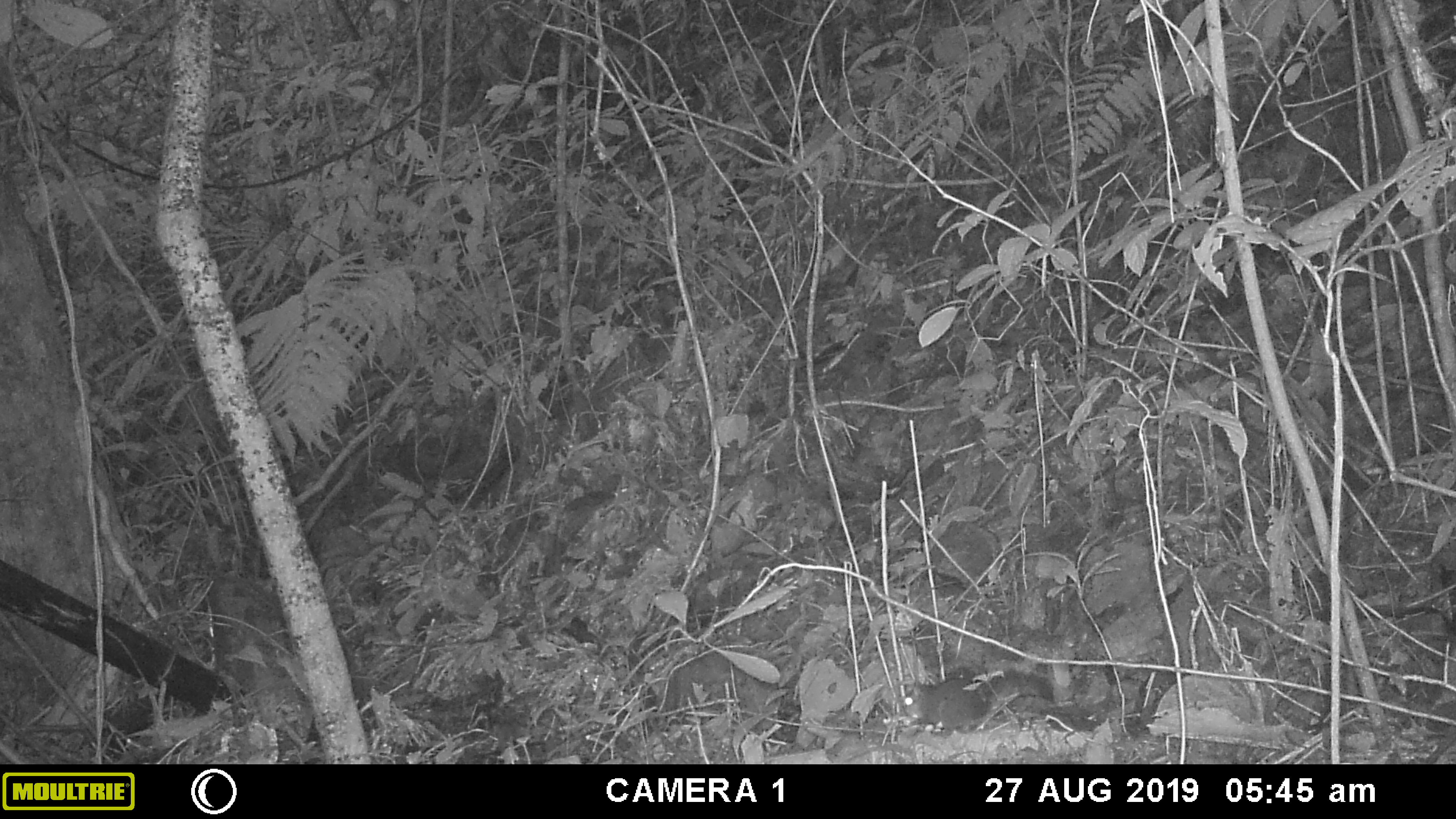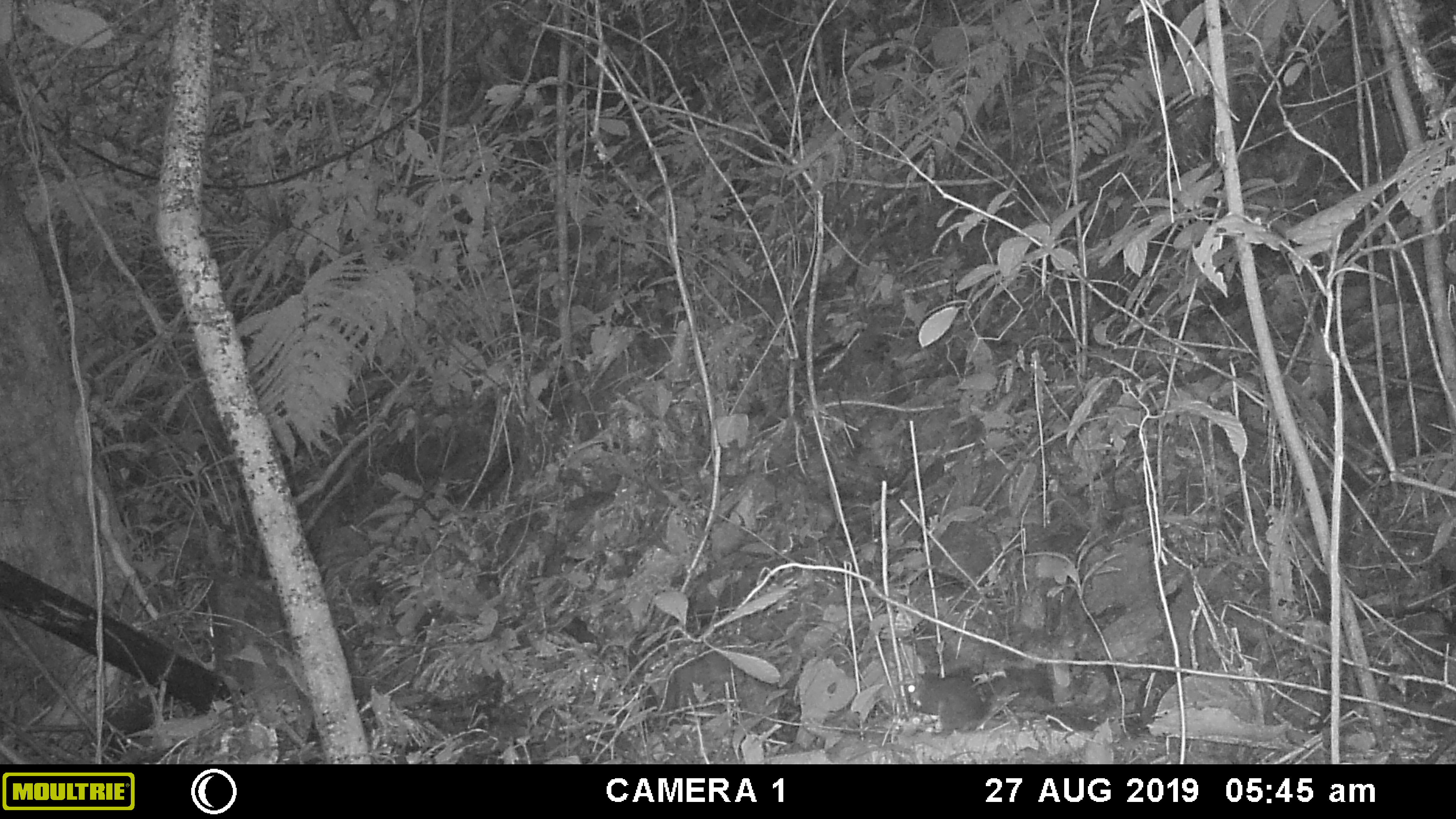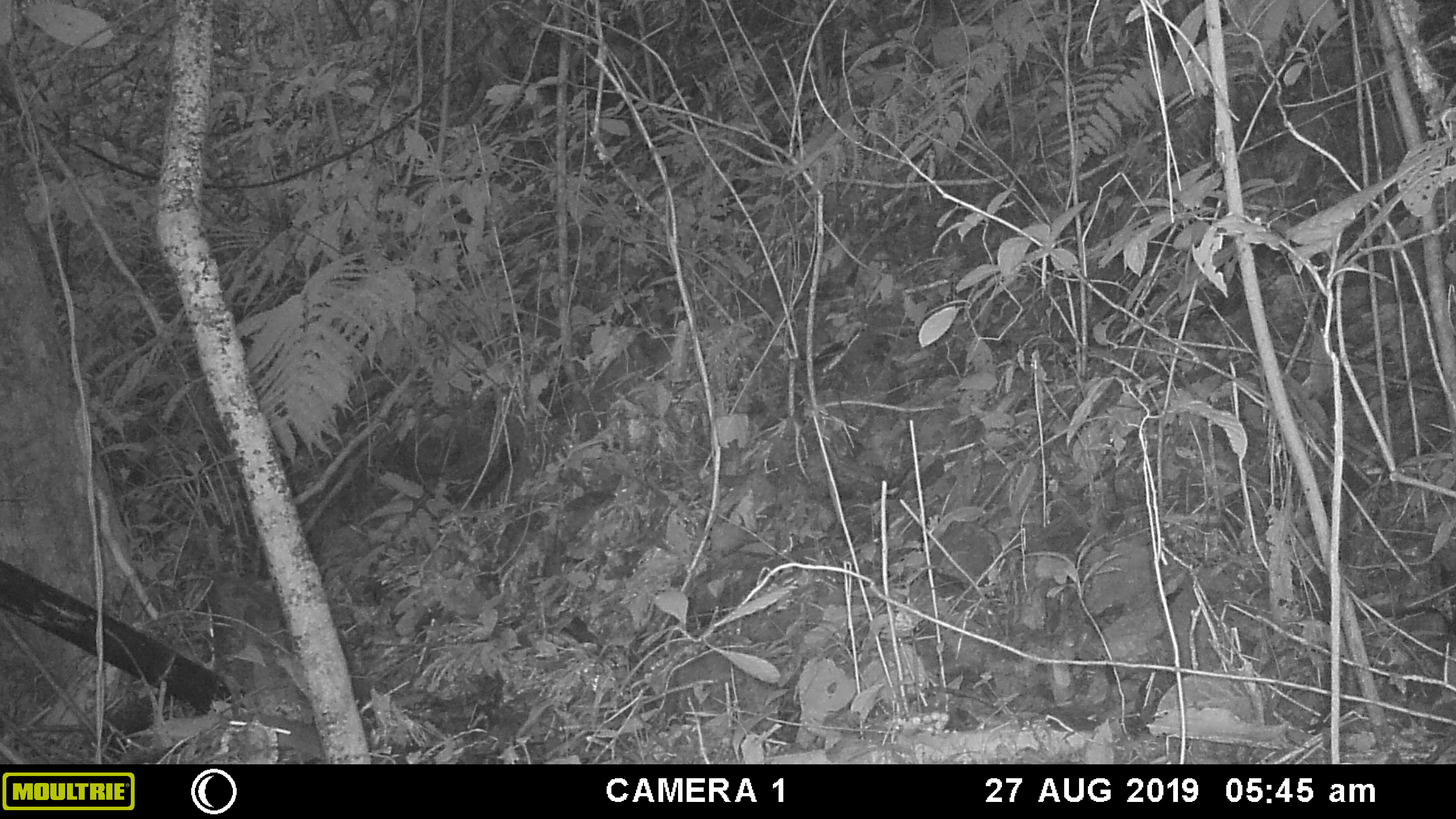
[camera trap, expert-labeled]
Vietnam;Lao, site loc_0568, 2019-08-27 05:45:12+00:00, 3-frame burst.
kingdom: Animalia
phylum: Chordata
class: Mammalia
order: Rodentia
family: Sciuridae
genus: Dremomys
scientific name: Dremomys rufigenis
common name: red-cheeked squirrel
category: red cheeked squirrel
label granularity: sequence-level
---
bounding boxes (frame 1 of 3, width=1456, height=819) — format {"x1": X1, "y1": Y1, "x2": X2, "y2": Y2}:
red cheeked squirrel: {"x1": 903, "y1": 667, "x2": 1055, "y2": 737}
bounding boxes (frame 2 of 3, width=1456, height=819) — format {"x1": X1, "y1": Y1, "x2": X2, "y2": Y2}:
red cheeked squirrel: {"x1": 907, "y1": 668, "x2": 1055, "y2": 737}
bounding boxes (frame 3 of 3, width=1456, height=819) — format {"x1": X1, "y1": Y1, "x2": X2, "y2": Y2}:
red cheeked squirrel: {"x1": 228, "y1": 710, "x2": 324, "y2": 760}